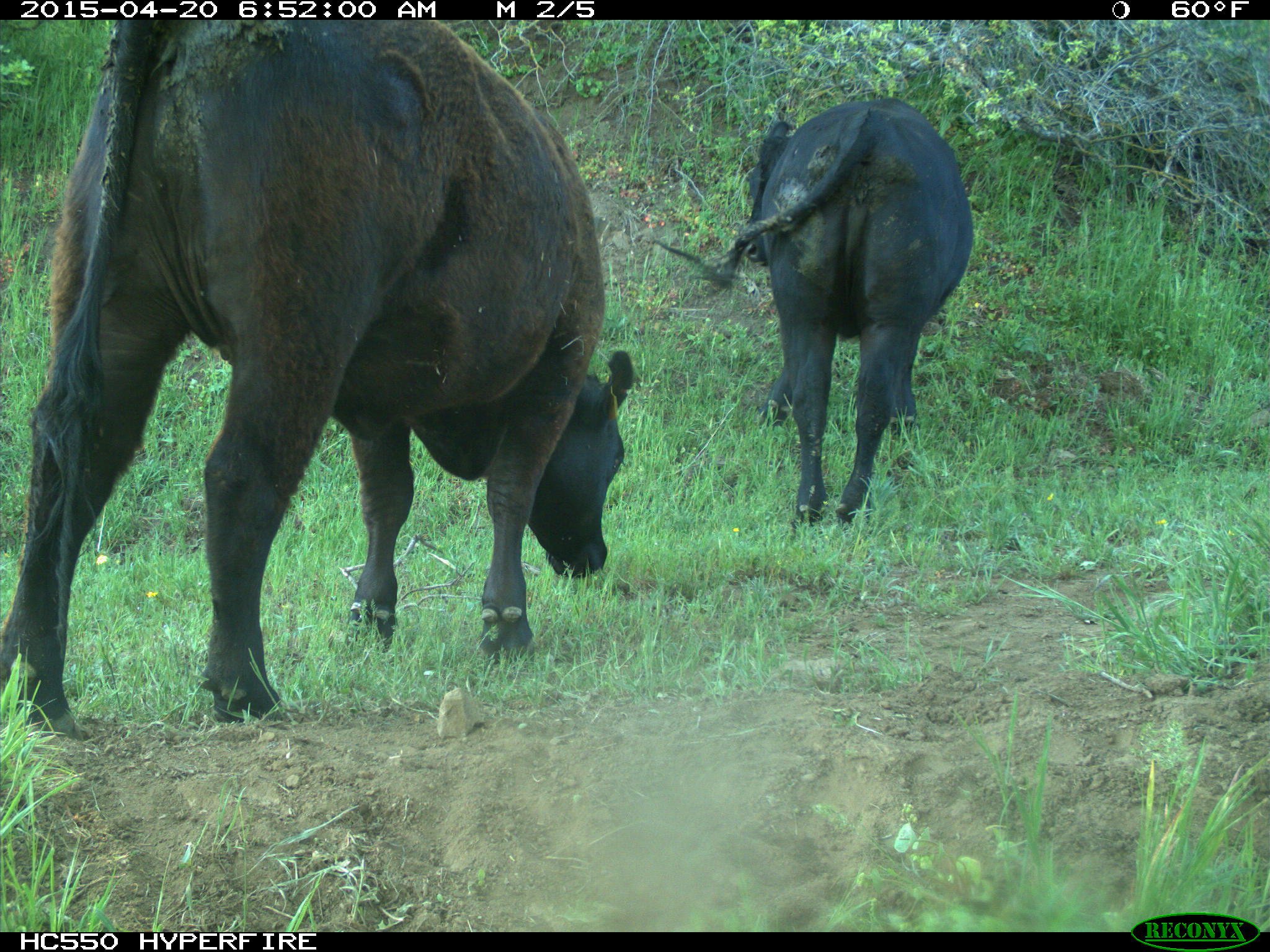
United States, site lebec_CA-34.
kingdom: Animalia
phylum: Chordata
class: Mammalia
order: Artiodactyla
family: Bovidae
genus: Bos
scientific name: Bos taurus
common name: domestic cow